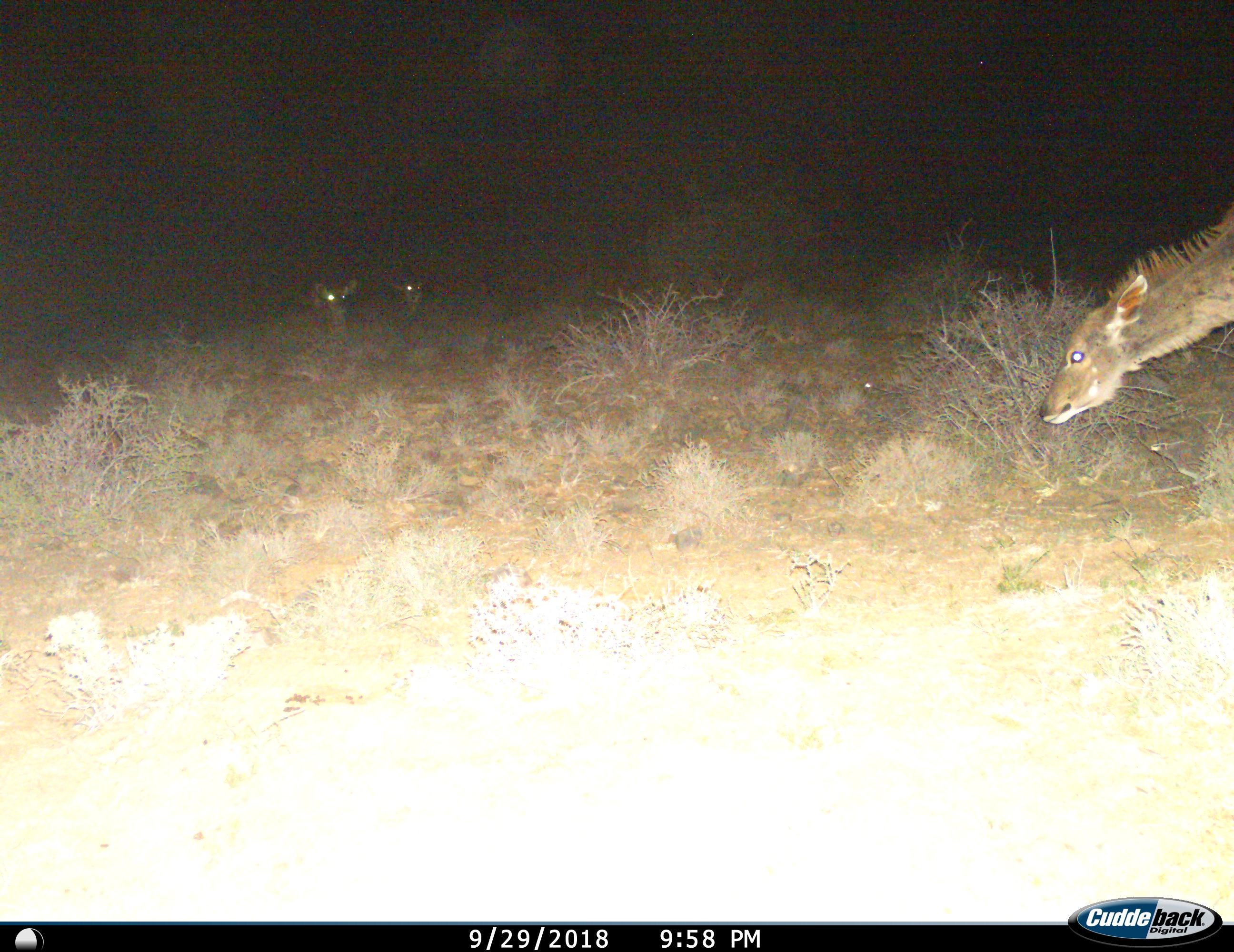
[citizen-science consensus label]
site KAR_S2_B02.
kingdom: Animalia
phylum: Chordata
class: Mammalia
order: Artiodactyla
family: Bovidae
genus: Tragelaphus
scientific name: Tragelaphus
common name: kudu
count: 3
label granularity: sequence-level